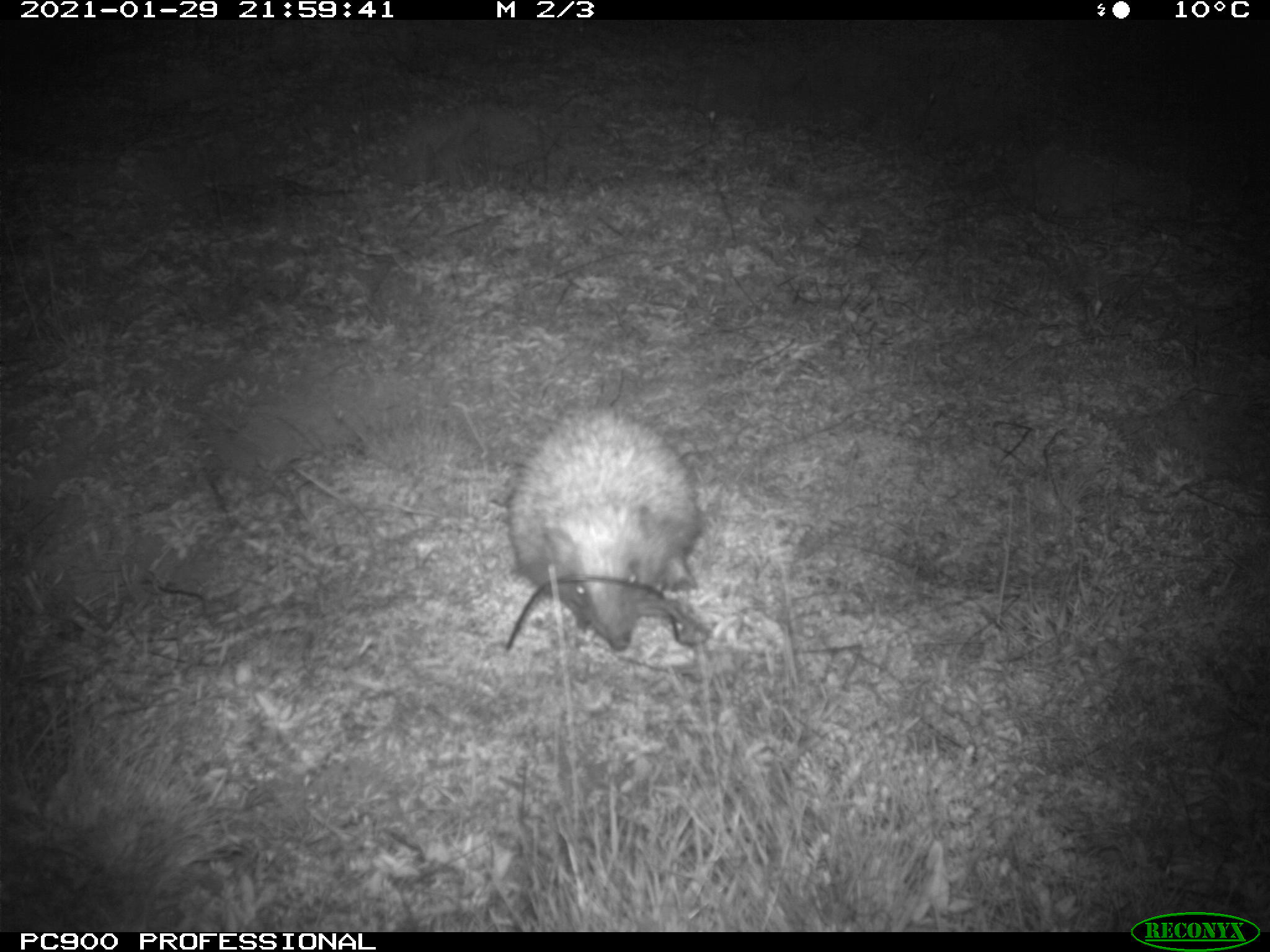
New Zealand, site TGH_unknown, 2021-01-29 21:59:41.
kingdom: Animalia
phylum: Chordata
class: Mammalia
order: Eulipotyphla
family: Erinaceidae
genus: Erinaceus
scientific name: Erinaceus europaeus europaeus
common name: european hedgehog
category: hedgehog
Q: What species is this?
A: Hedgehog (european hedgehog) (Erinaceus europaeus europaeus).